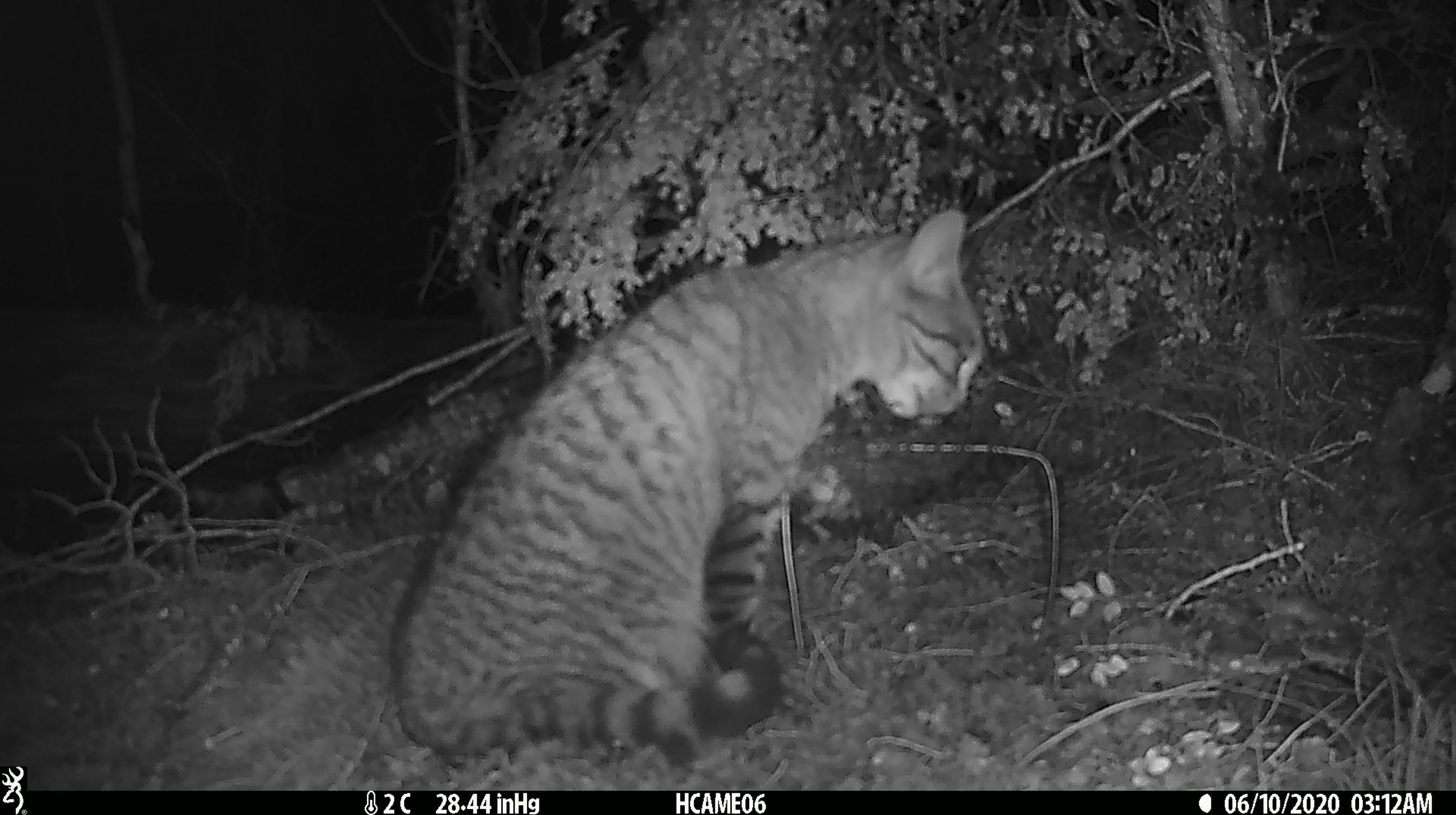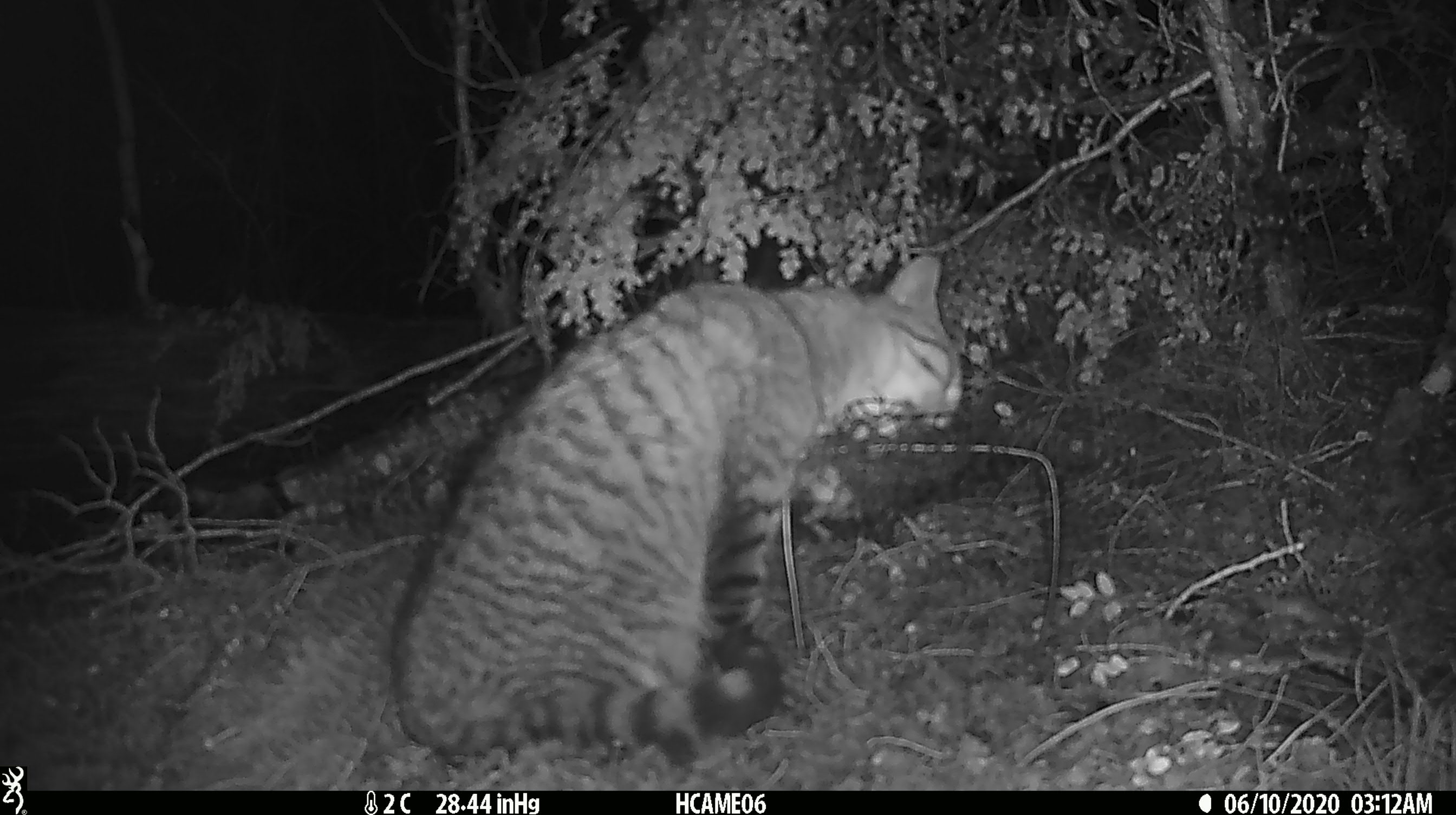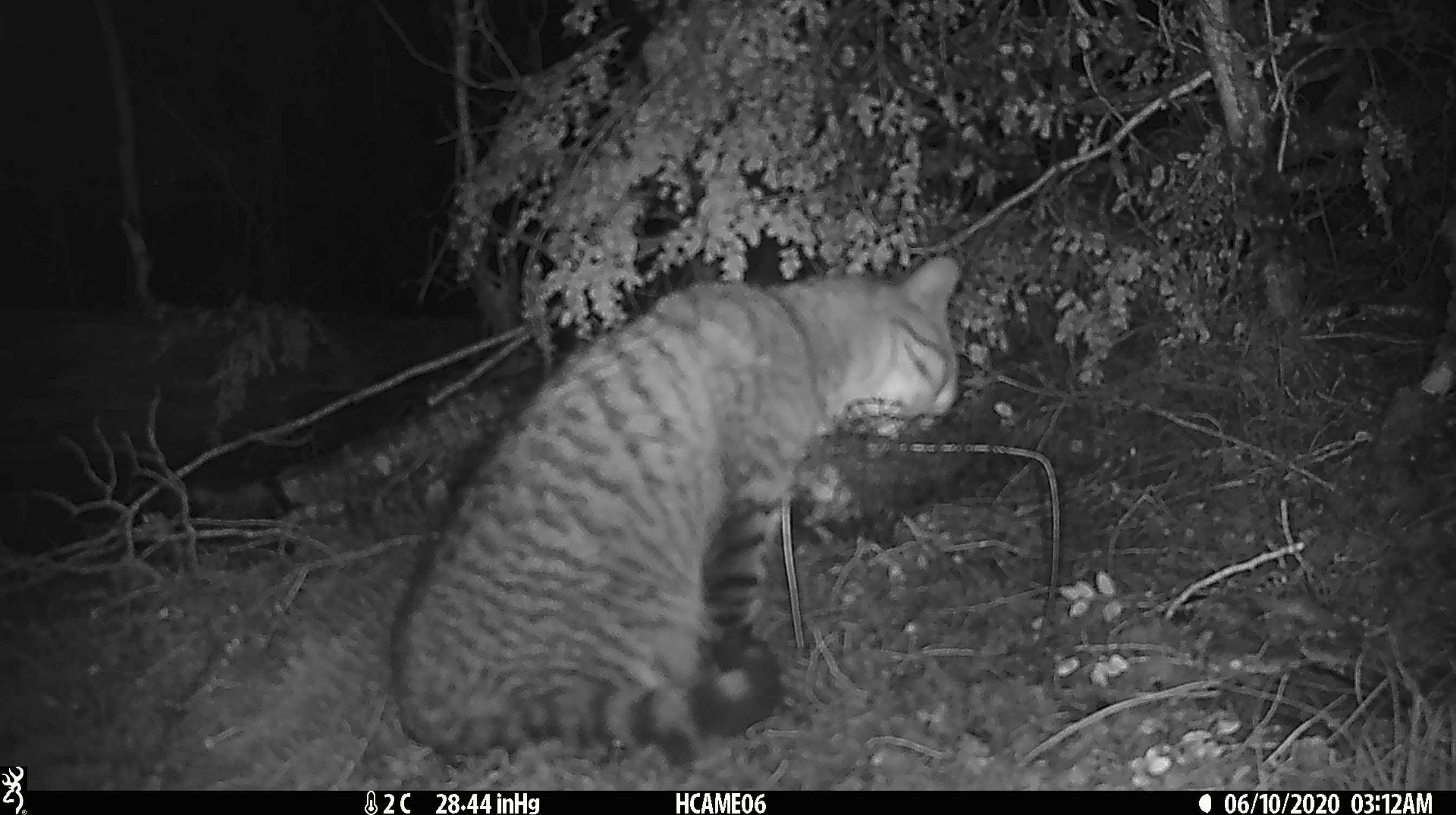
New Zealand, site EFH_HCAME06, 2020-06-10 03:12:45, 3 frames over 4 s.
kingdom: Animalia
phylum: Chordata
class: Mammalia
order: Carnivora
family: Felidae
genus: Felis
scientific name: Felis catus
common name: domestic cat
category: cat